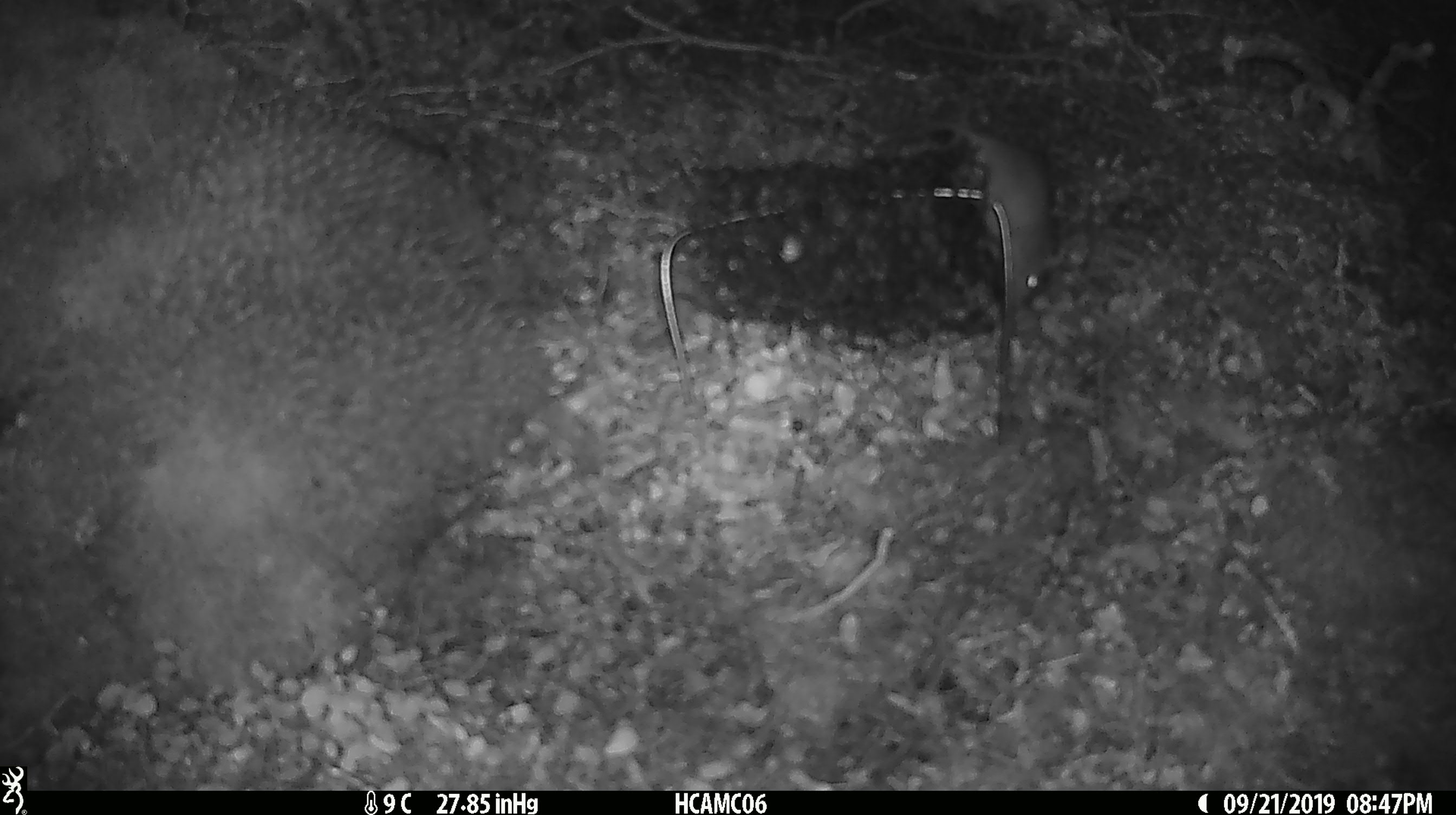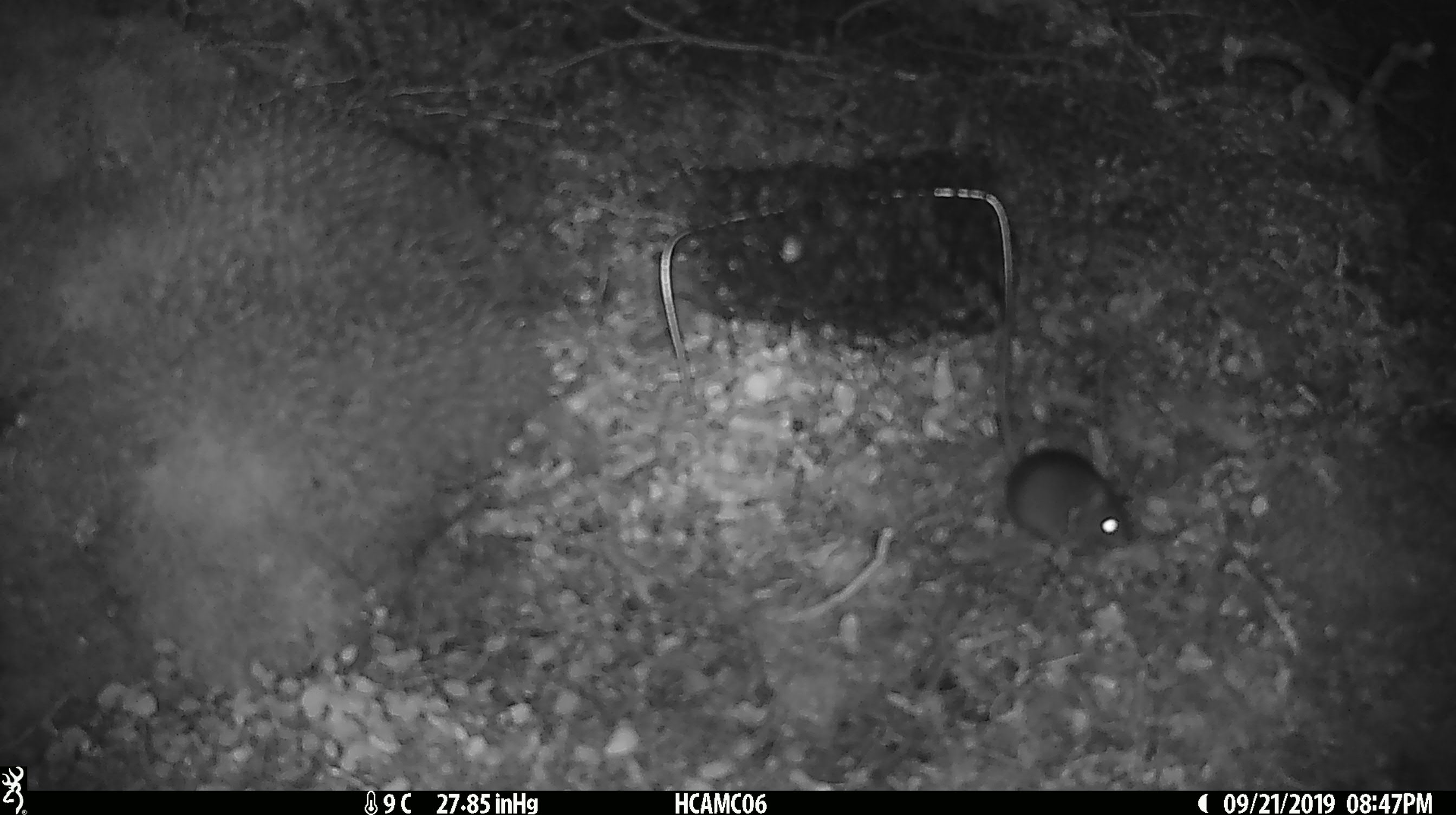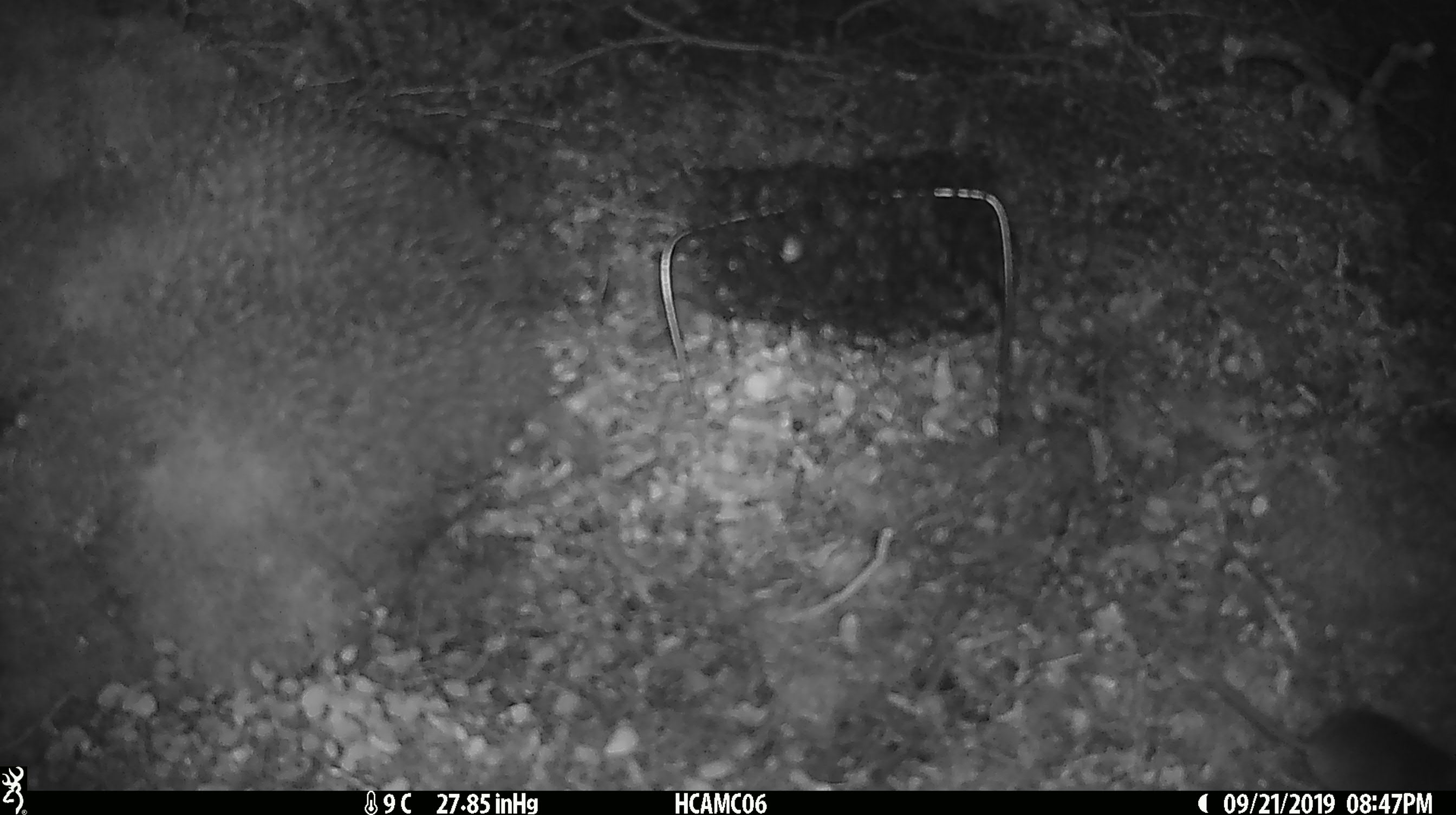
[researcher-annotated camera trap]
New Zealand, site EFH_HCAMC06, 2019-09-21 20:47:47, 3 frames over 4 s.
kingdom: Animalia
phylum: Chordata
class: Mammalia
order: Rodentia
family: Muridae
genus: Mus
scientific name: Mus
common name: mouse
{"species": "mouse (Mus)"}